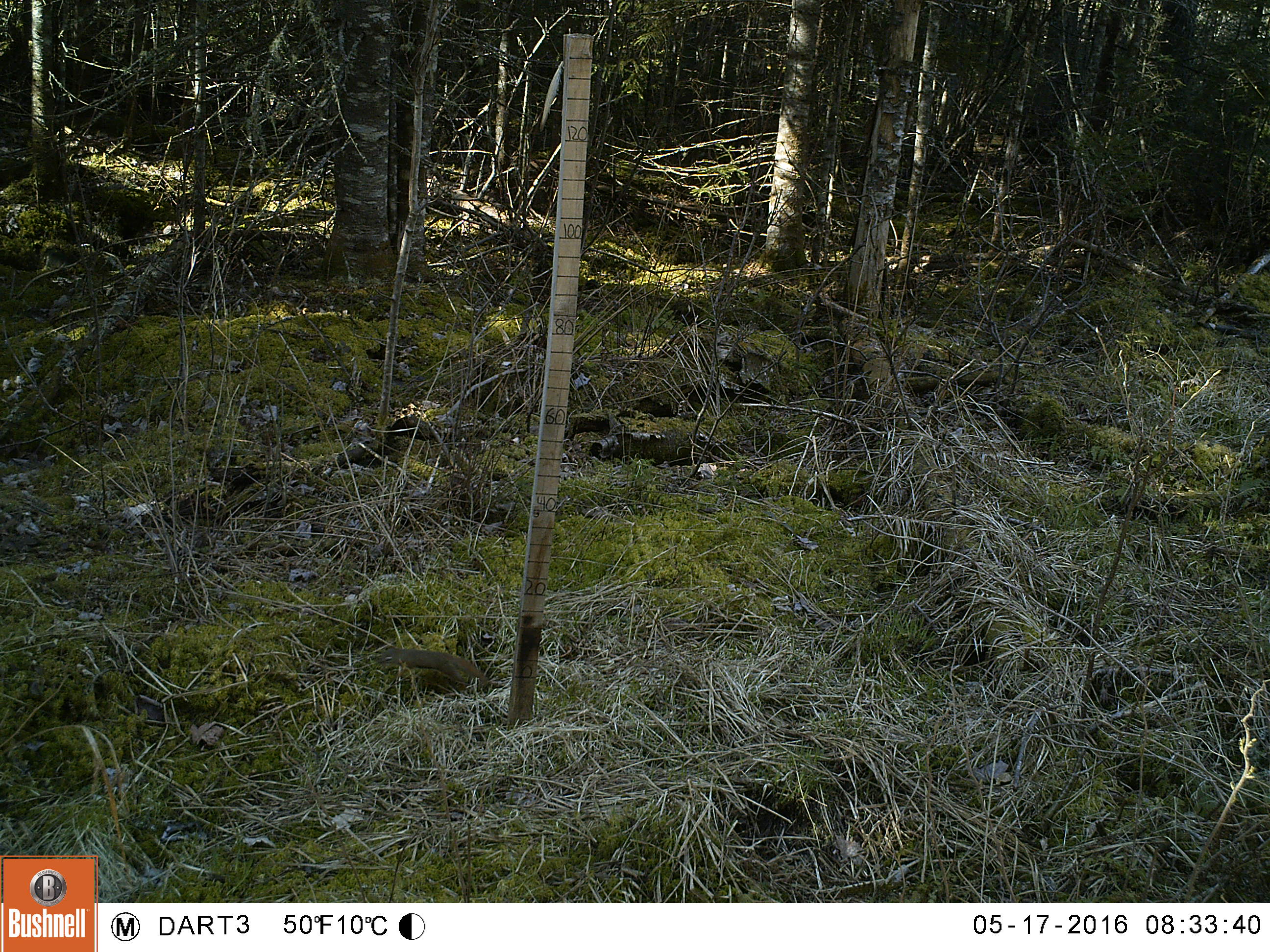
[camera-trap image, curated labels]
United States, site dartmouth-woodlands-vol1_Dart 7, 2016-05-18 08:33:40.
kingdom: Animalia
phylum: Chordata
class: Mammalia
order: Rodentia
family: Sciuridae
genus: Tamiasciurus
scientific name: Tamiasciurus hudsonicus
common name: red squirrel